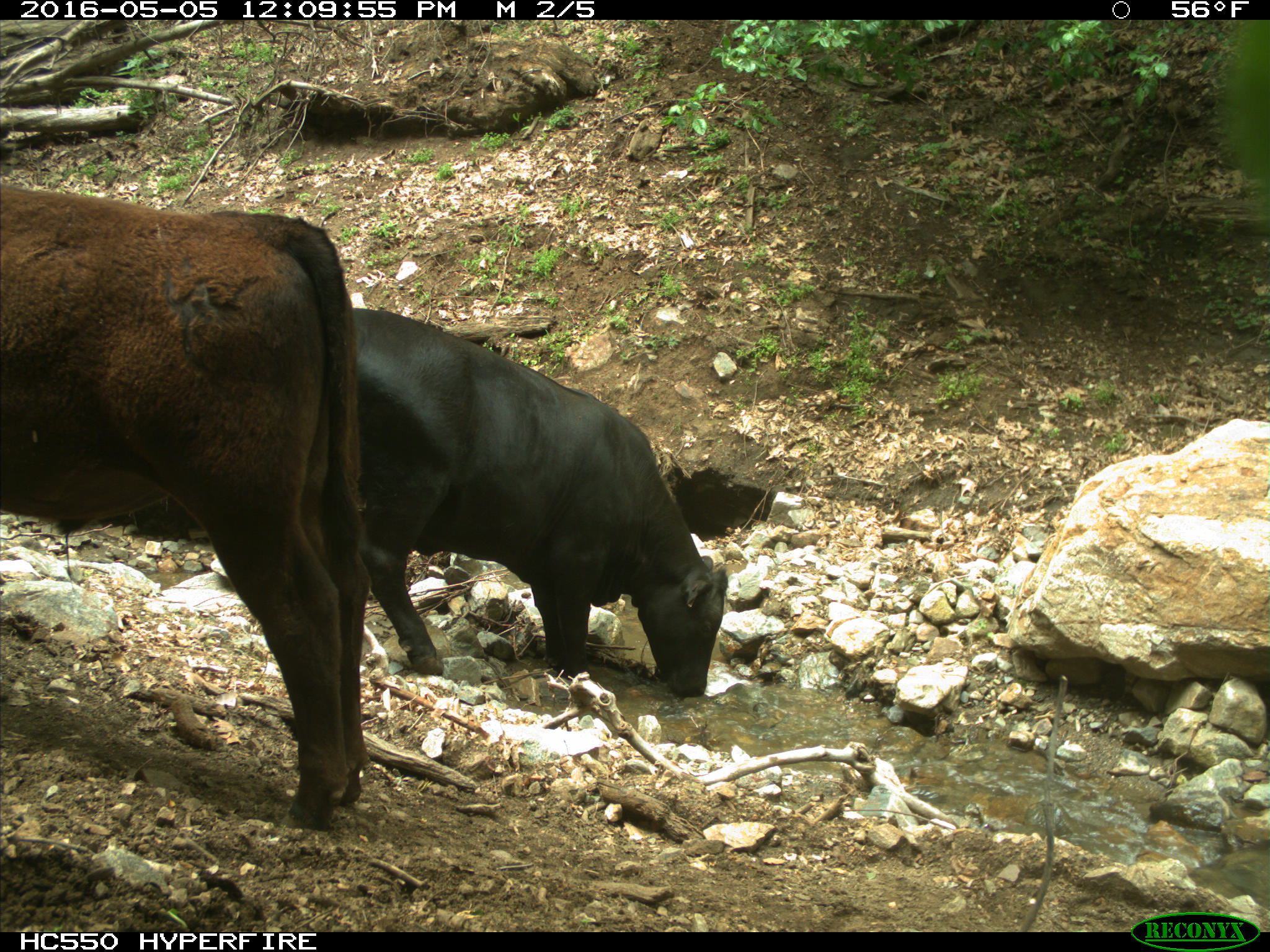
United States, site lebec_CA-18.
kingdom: Animalia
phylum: Chordata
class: Mammalia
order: Artiodactyla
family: Bovidae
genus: Bos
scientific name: Bos taurus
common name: domestic cow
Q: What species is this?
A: Bos taurus (domestic cow).